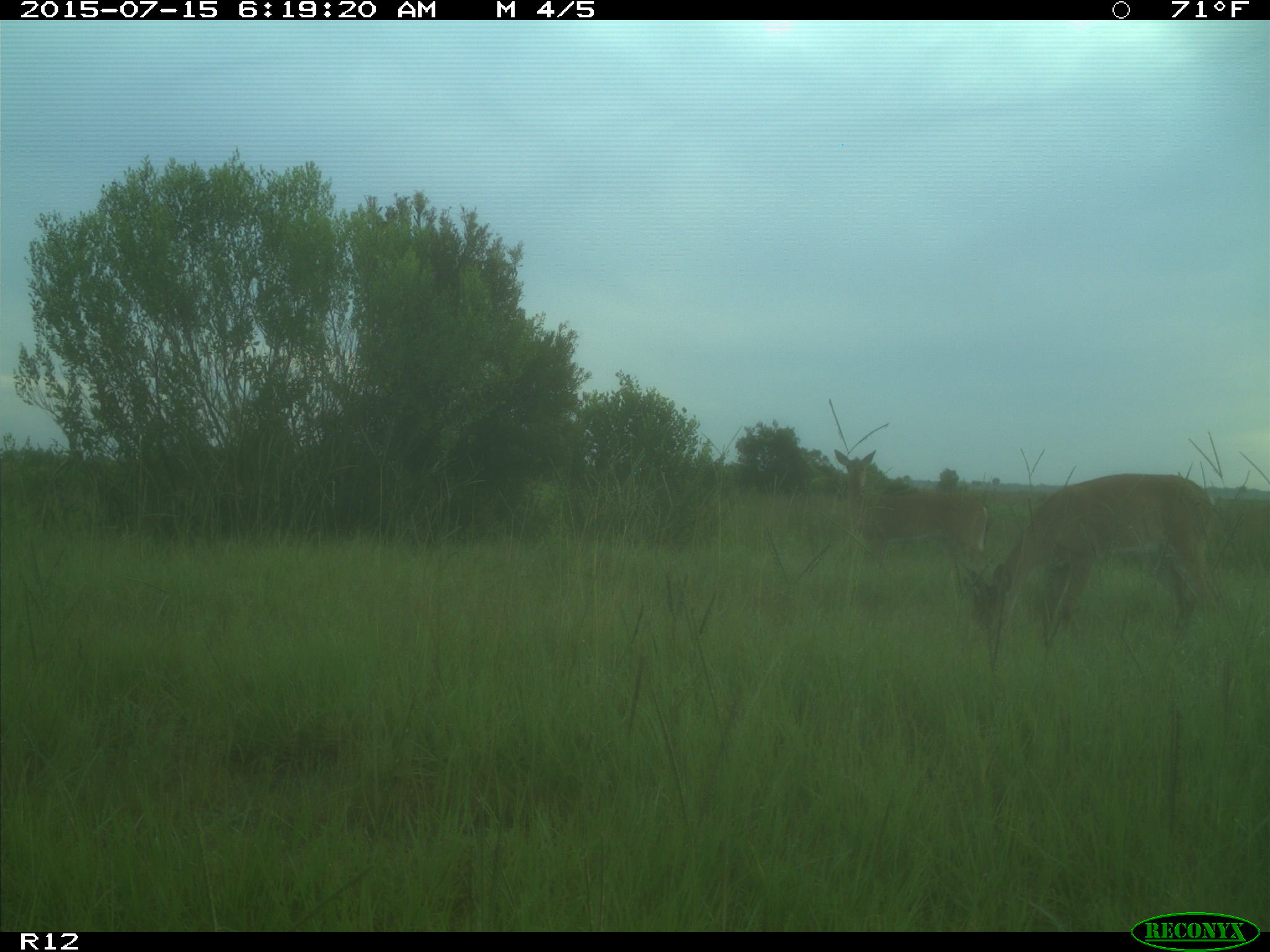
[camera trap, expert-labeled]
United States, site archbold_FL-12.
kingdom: Animalia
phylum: Chordata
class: Mammalia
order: Artiodactyla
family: Cervidae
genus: Odocoileus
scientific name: Odocoileus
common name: deer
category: unidentified deer